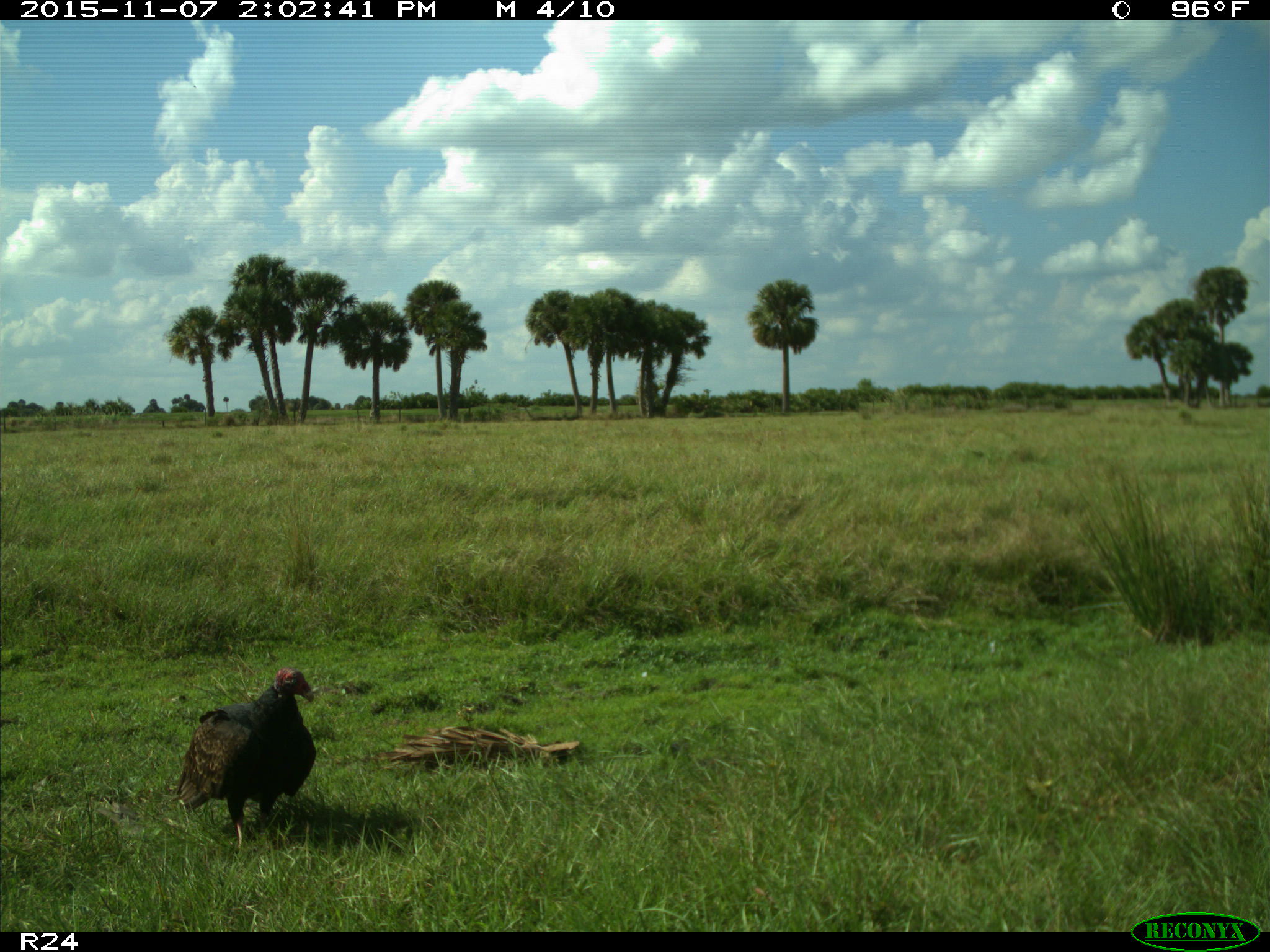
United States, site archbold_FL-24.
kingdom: Animalia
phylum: Chordata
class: Aves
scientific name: Aves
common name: birds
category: unidentified bird